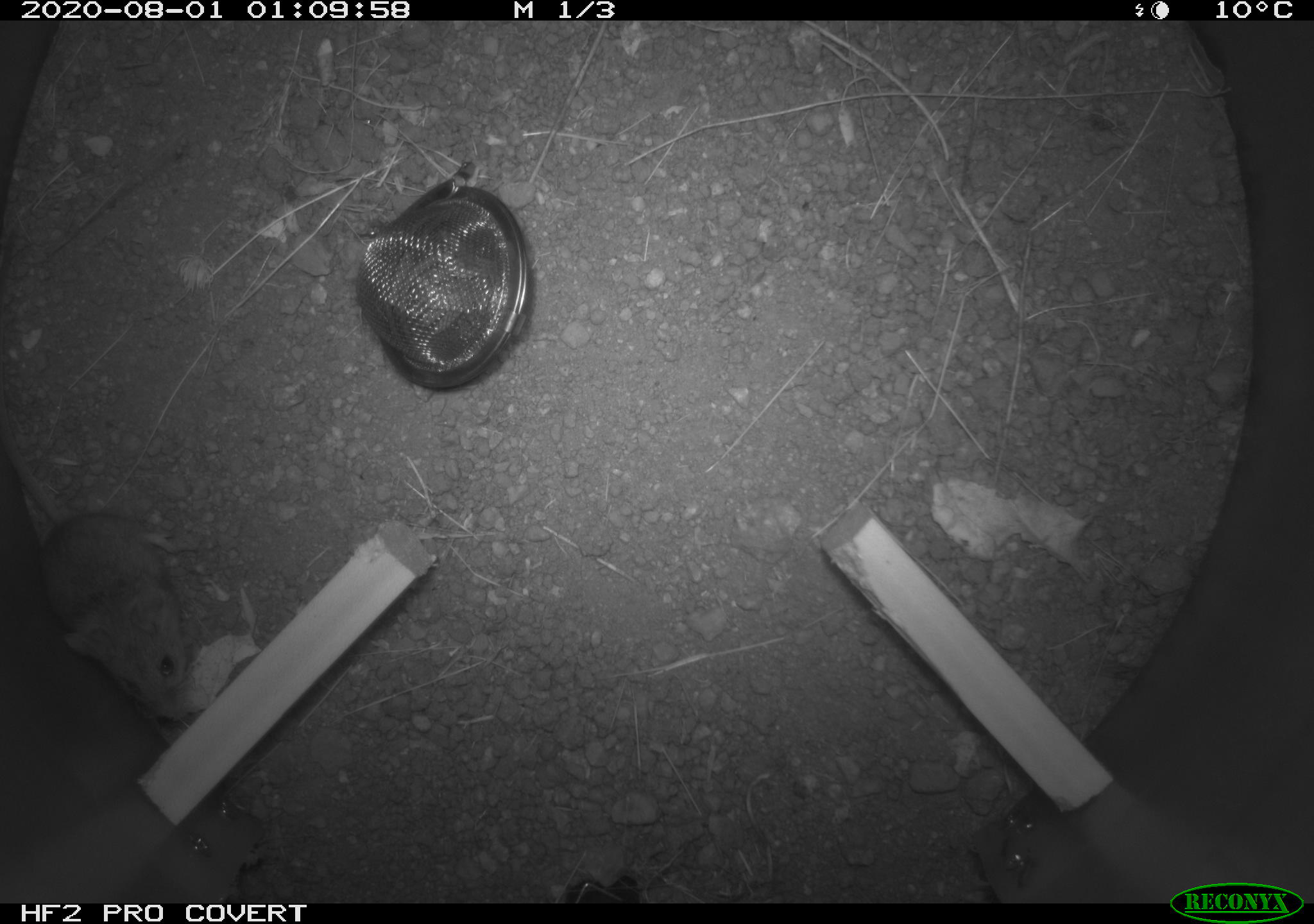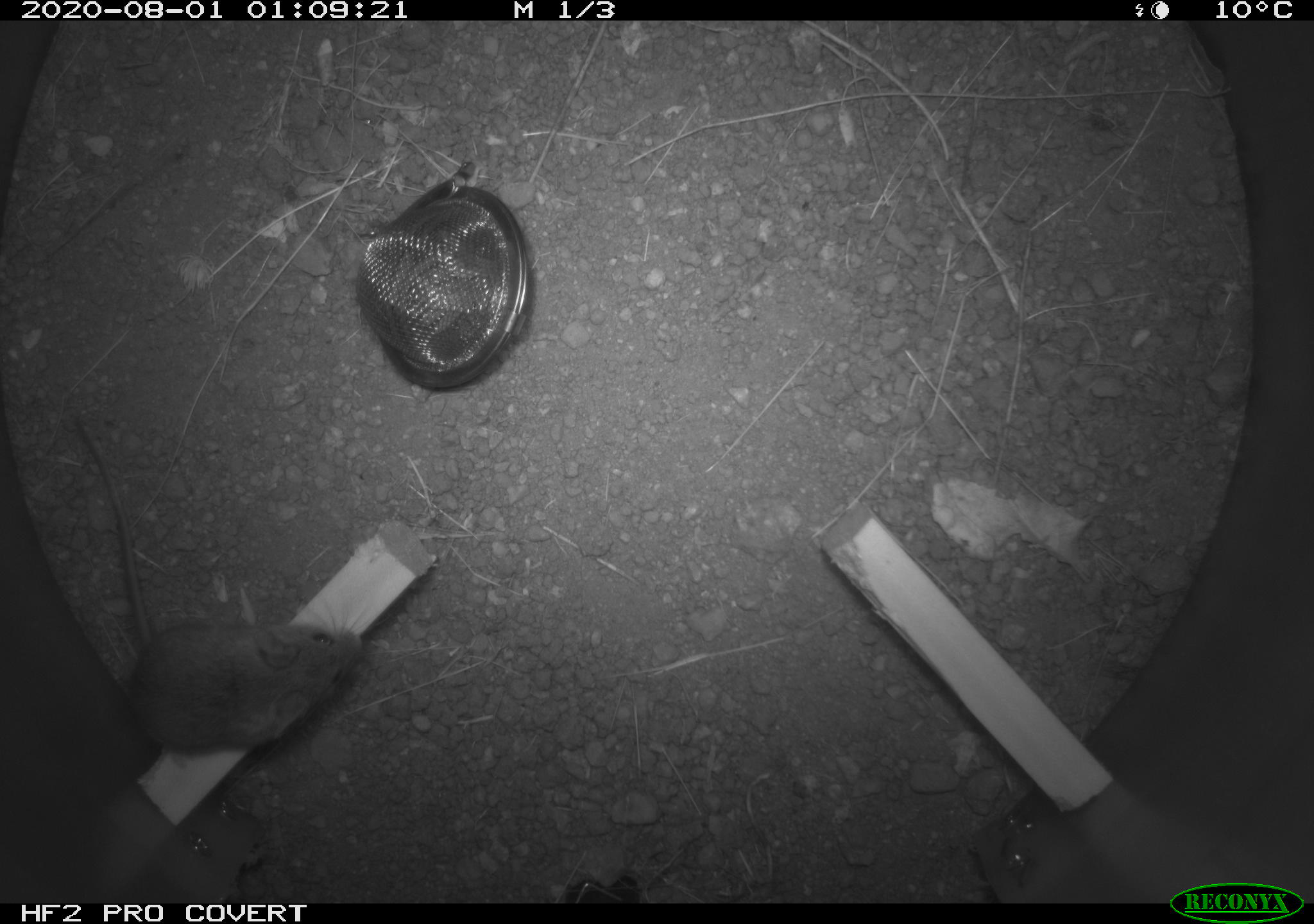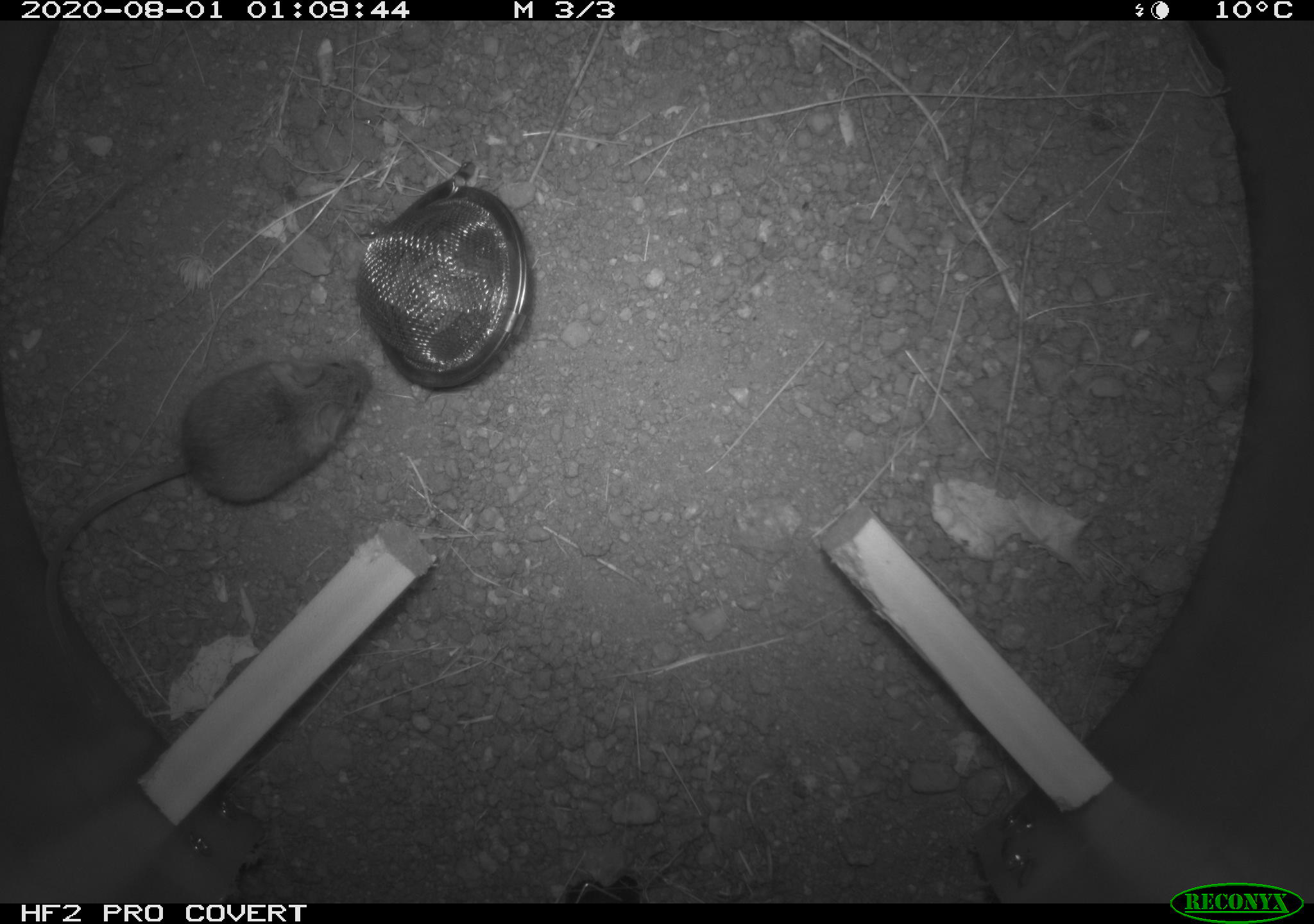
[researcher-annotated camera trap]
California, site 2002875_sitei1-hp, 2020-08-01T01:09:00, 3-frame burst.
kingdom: Animalia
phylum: Chordata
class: Mammalia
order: Rodentia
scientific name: Rodentia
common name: rodent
Rodent (Rodentia).